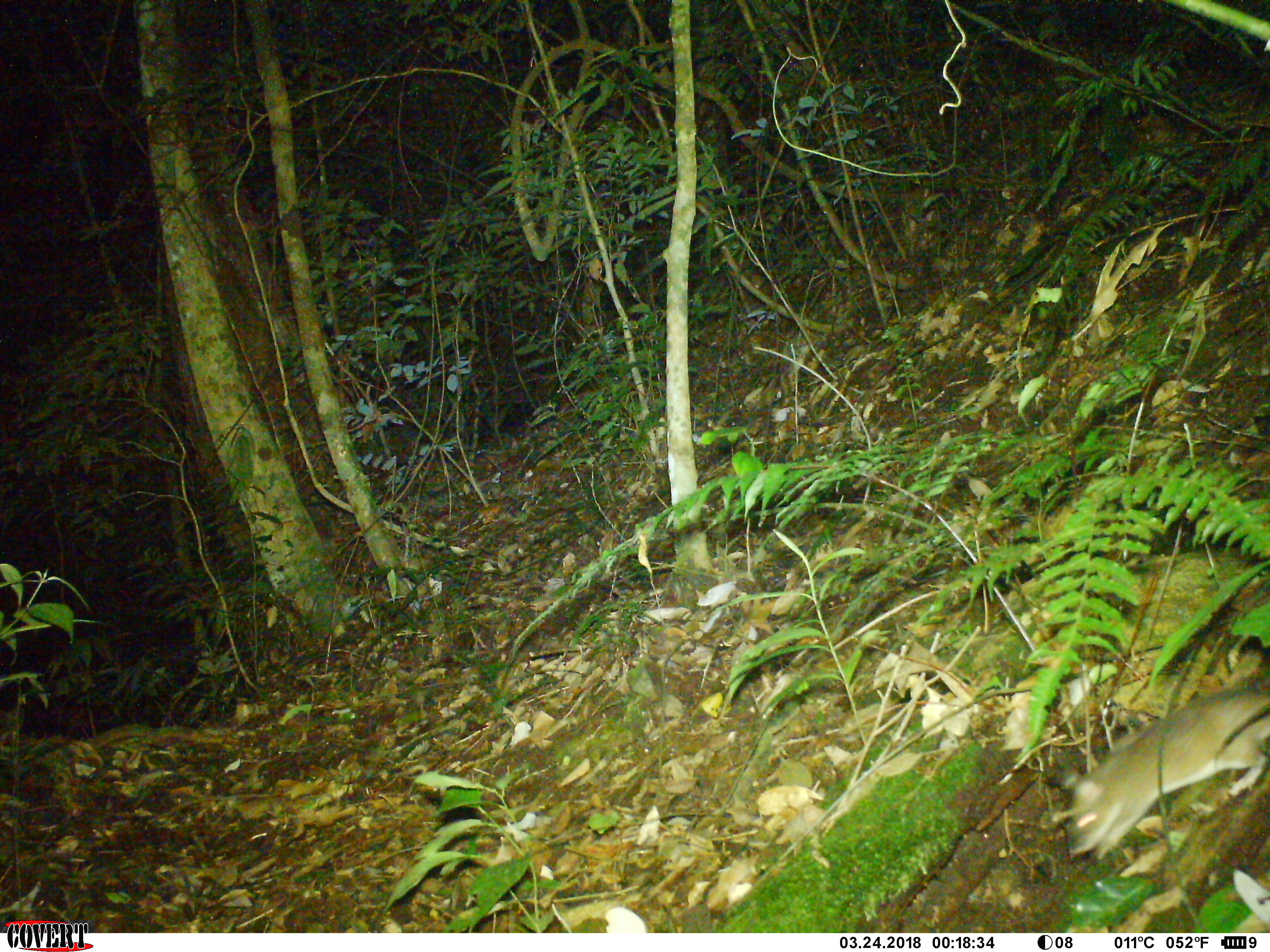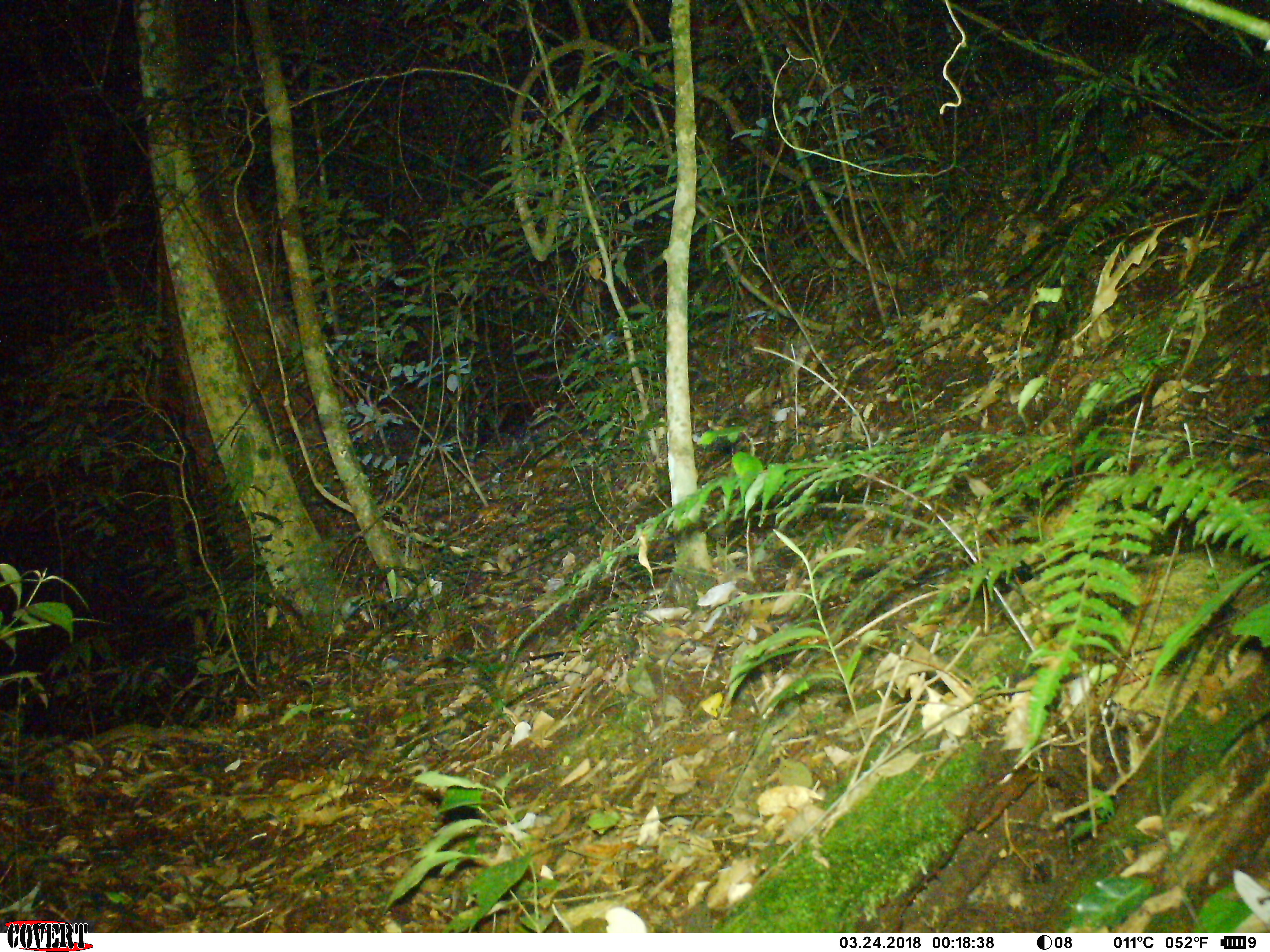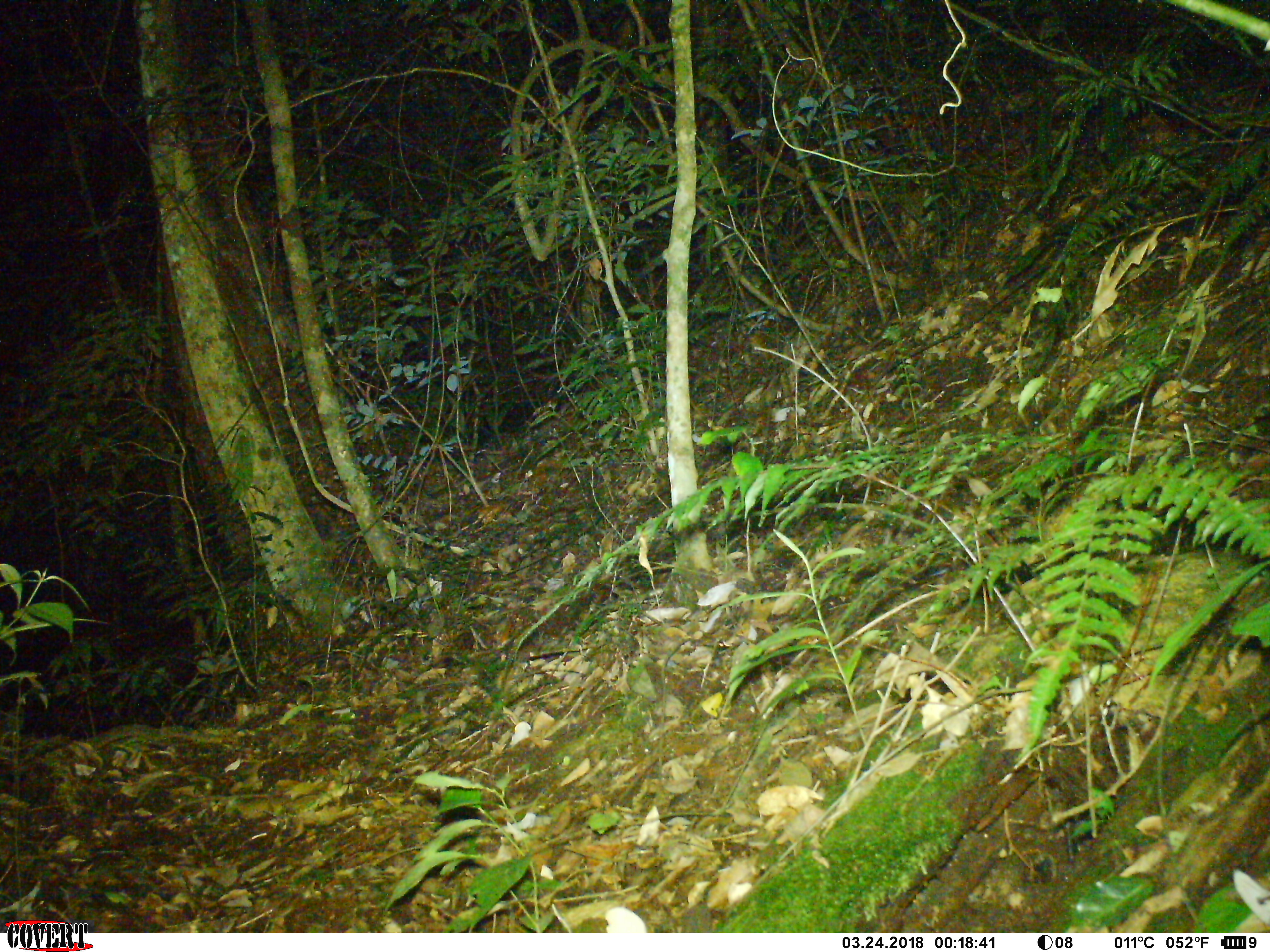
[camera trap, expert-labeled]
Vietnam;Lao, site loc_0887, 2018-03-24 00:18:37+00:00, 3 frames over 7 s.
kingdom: Animalia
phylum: Chordata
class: Mammalia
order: Rodentia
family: Muridae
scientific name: Muridae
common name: old-world mice and rats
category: unidentified murid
Unidentified murid (old-world mice and rats) (Muridae). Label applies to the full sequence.